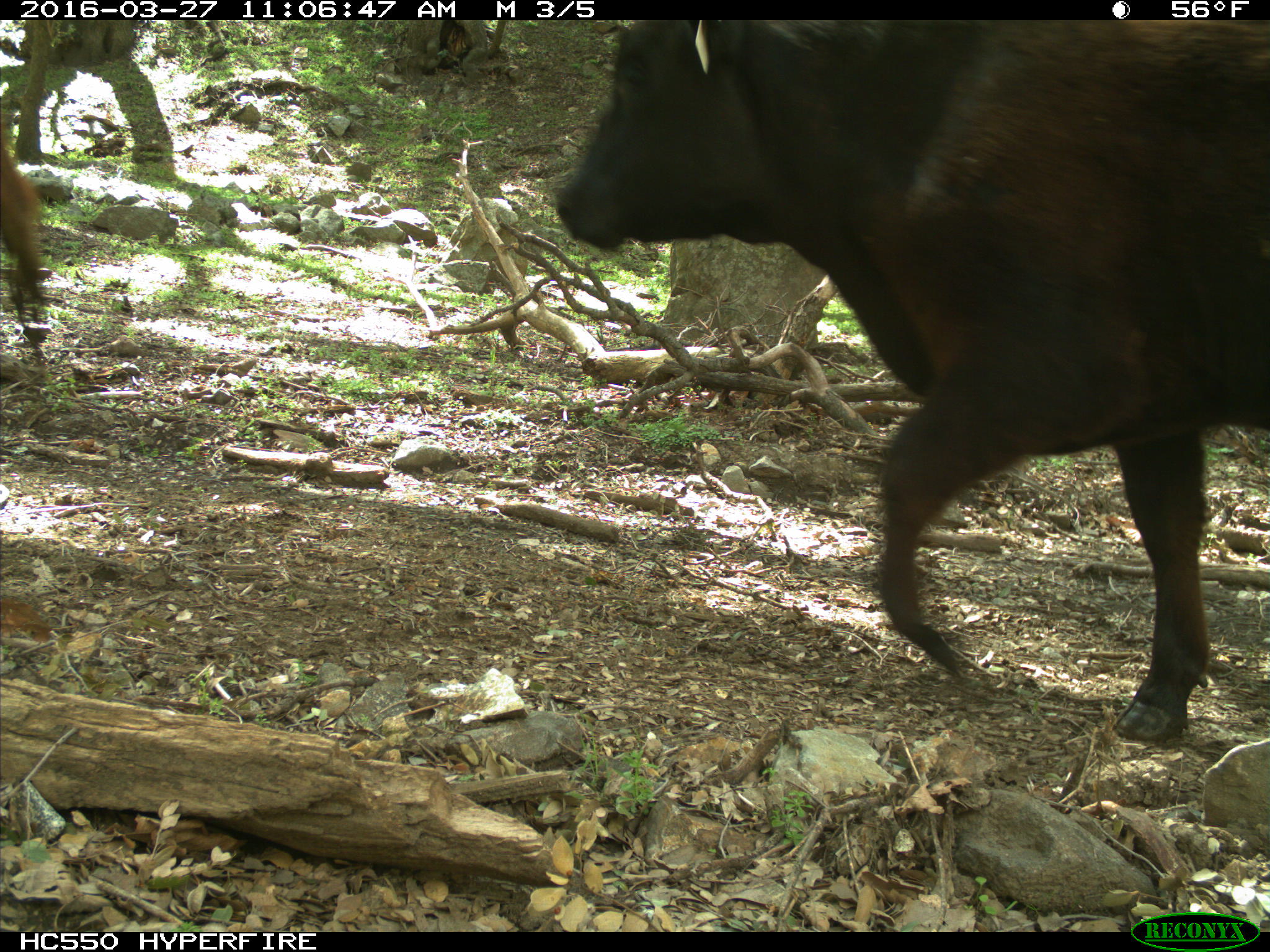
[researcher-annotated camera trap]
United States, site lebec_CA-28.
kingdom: Animalia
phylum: Chordata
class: Mammalia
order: Artiodactyla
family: Bovidae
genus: Bos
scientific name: Bos taurus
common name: domestic cow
Bos taurus (domestic cow).